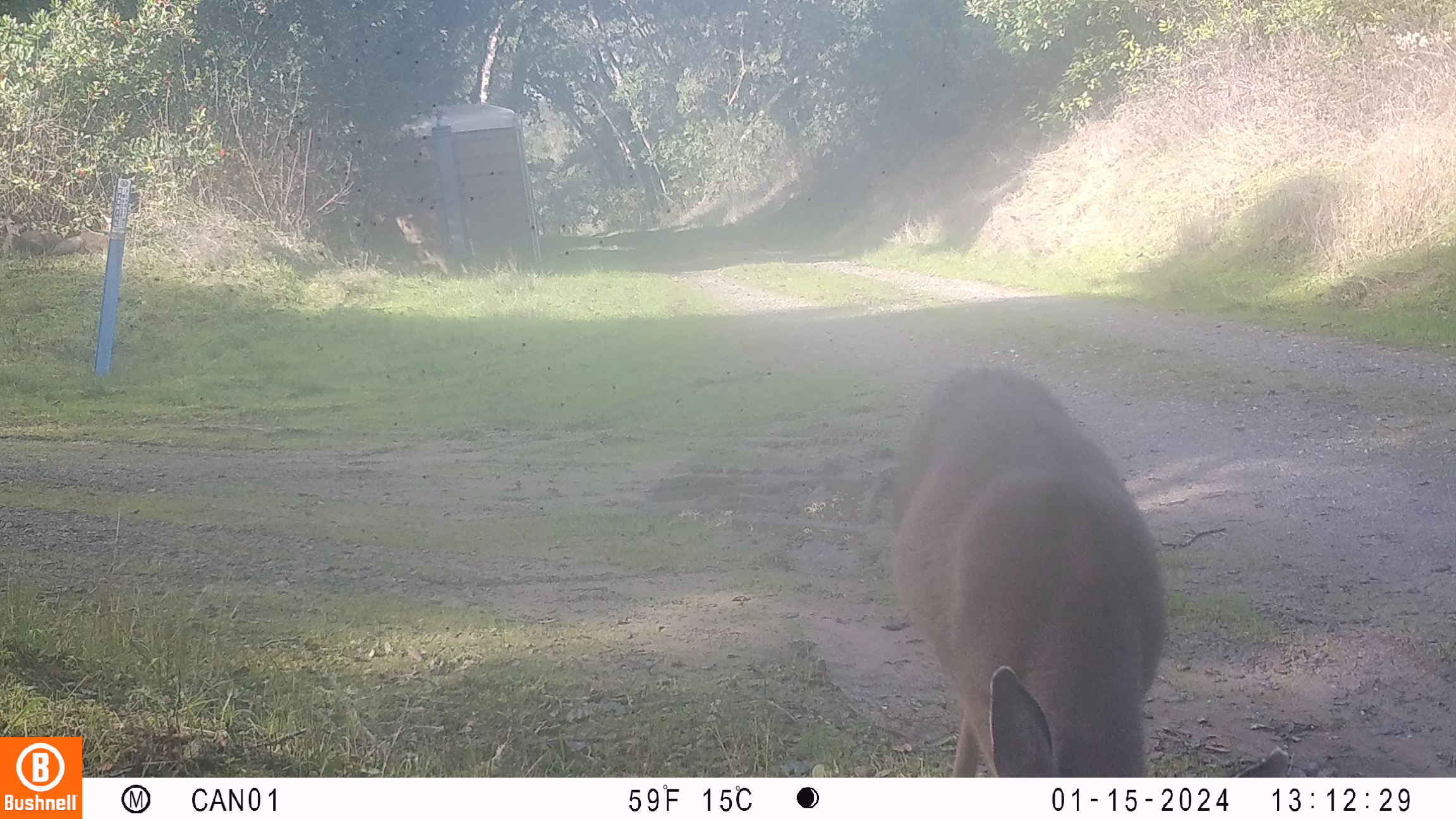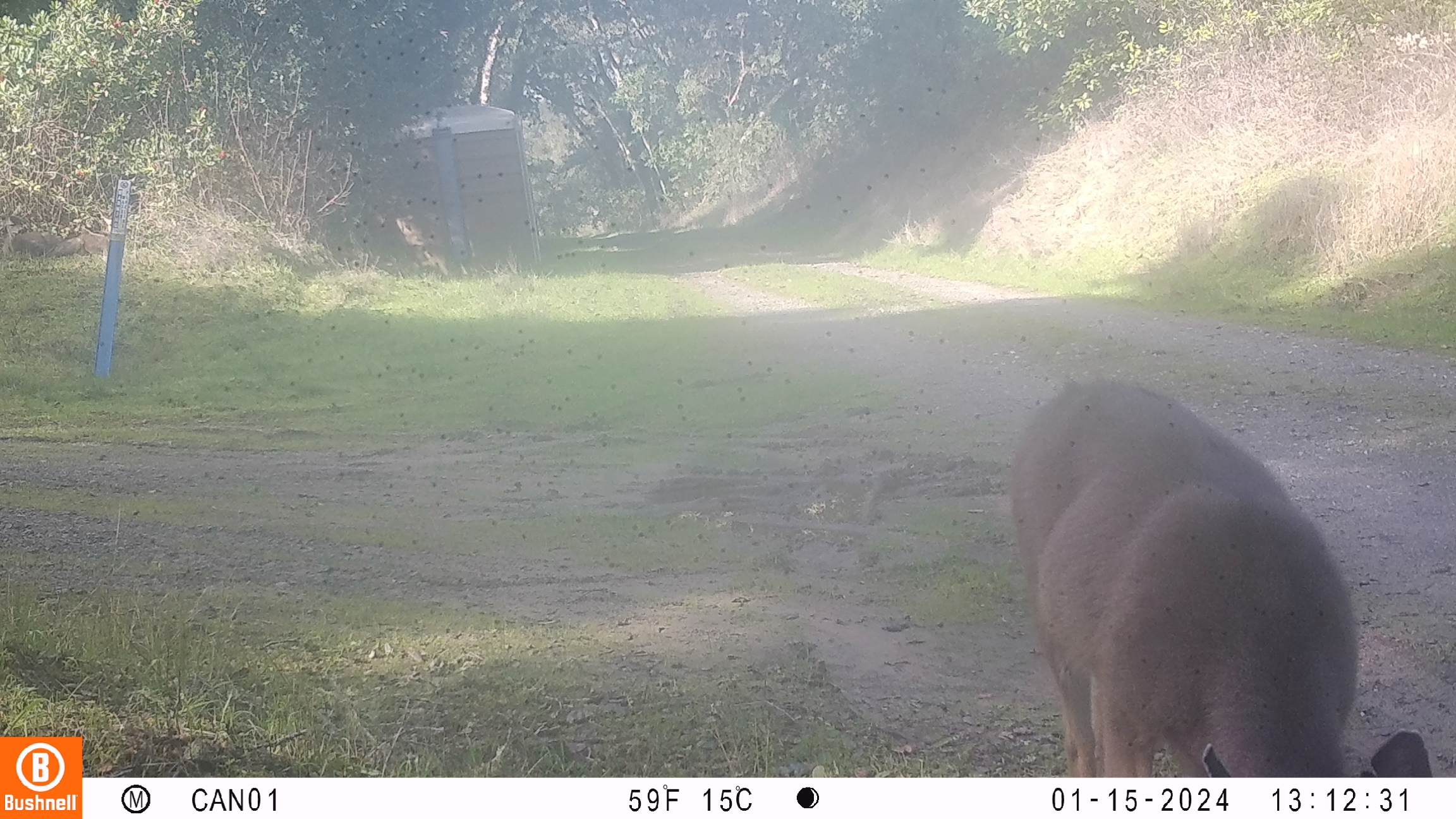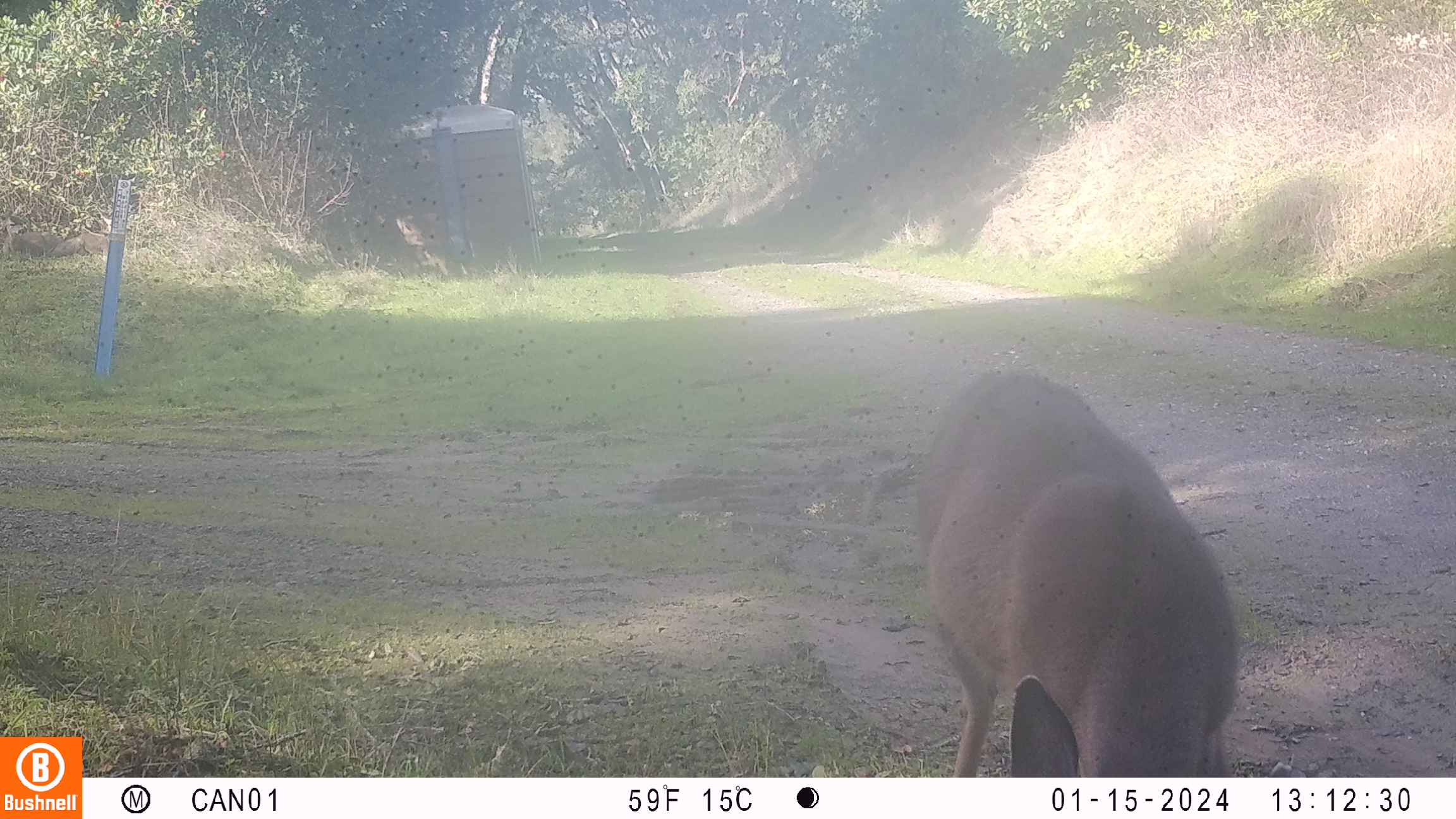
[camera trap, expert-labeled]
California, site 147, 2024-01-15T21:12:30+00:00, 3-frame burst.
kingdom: Animalia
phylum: Chordata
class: Mammalia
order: Artiodactyla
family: Cervidae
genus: Odocoileus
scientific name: Odocoileus hemionus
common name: mule deer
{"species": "mule deer (Odocoileus hemionus)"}